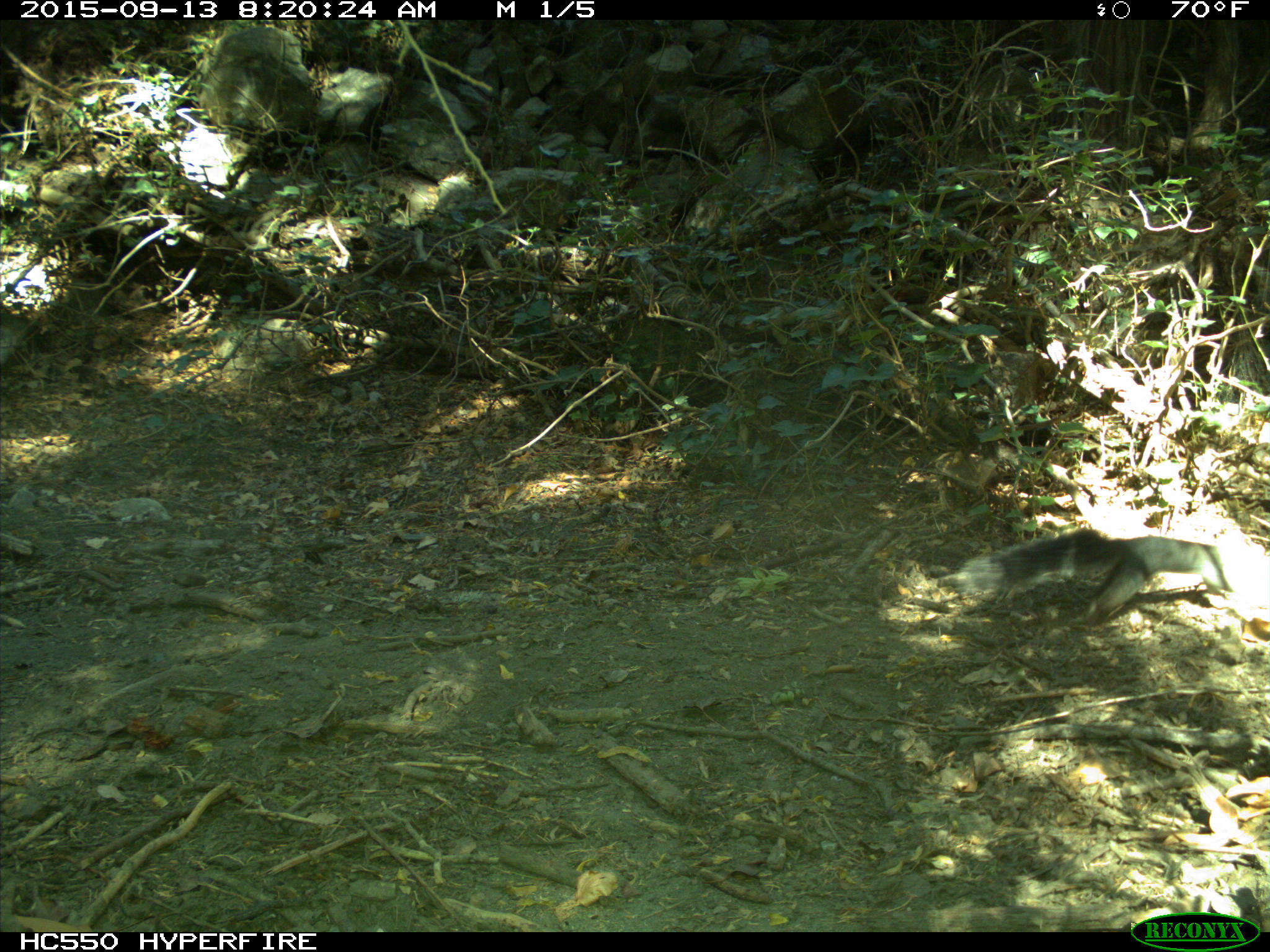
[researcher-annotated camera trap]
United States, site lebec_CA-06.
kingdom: Animalia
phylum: Chordata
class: Mammalia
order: Rodentia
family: Sciuridae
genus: Sciurus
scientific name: Sciurus carolinensis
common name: eastern gray squirrel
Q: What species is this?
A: Sciurus carolinensis (eastern gray squirrel).